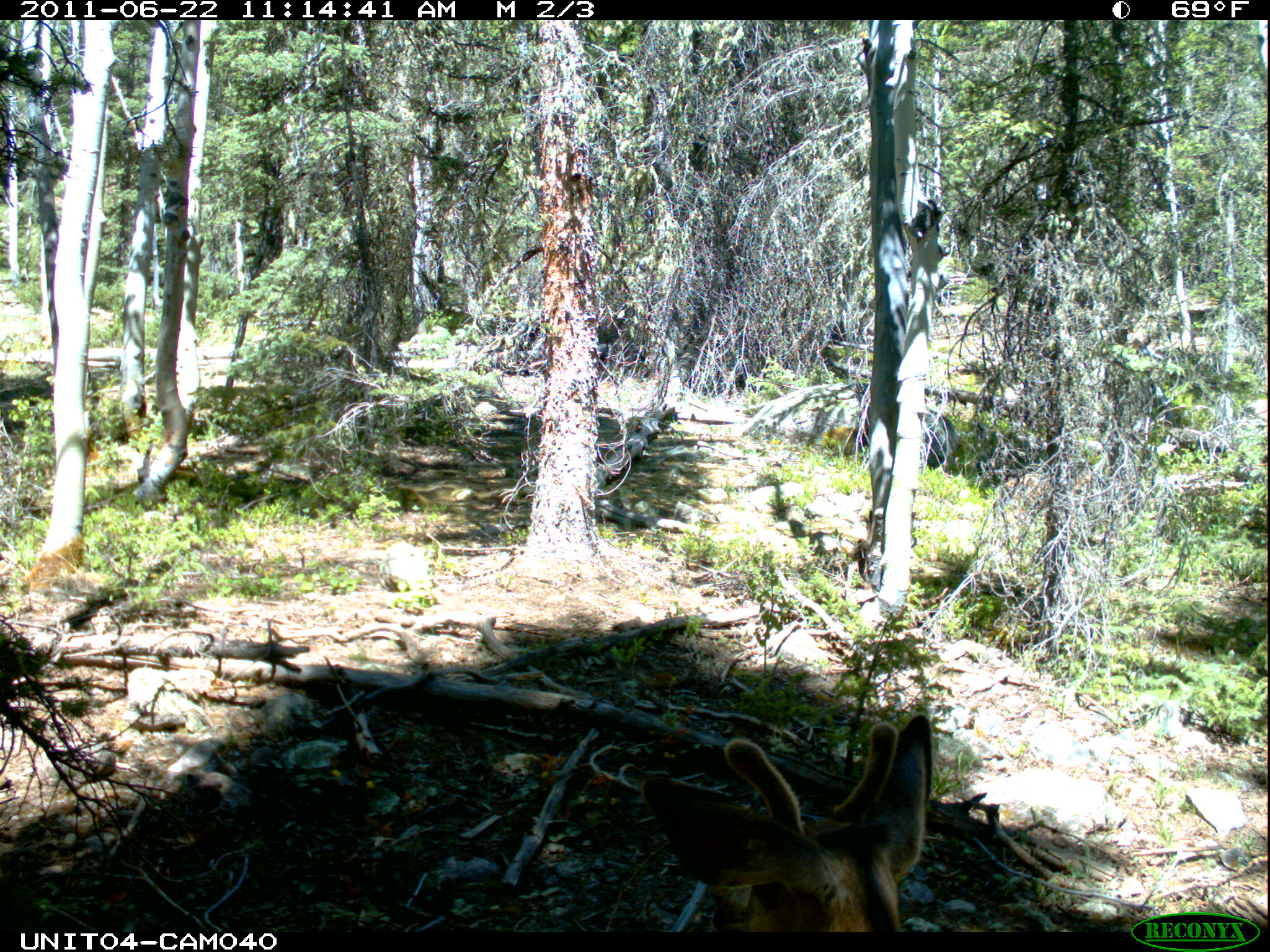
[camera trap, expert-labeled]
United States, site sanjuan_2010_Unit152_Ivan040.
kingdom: Animalia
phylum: Chordata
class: Mammalia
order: Artiodactyla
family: Cervidae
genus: Odocoileus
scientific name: Odocoileus hemionus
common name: mule deer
Odocoileus hemionus (mule deer).